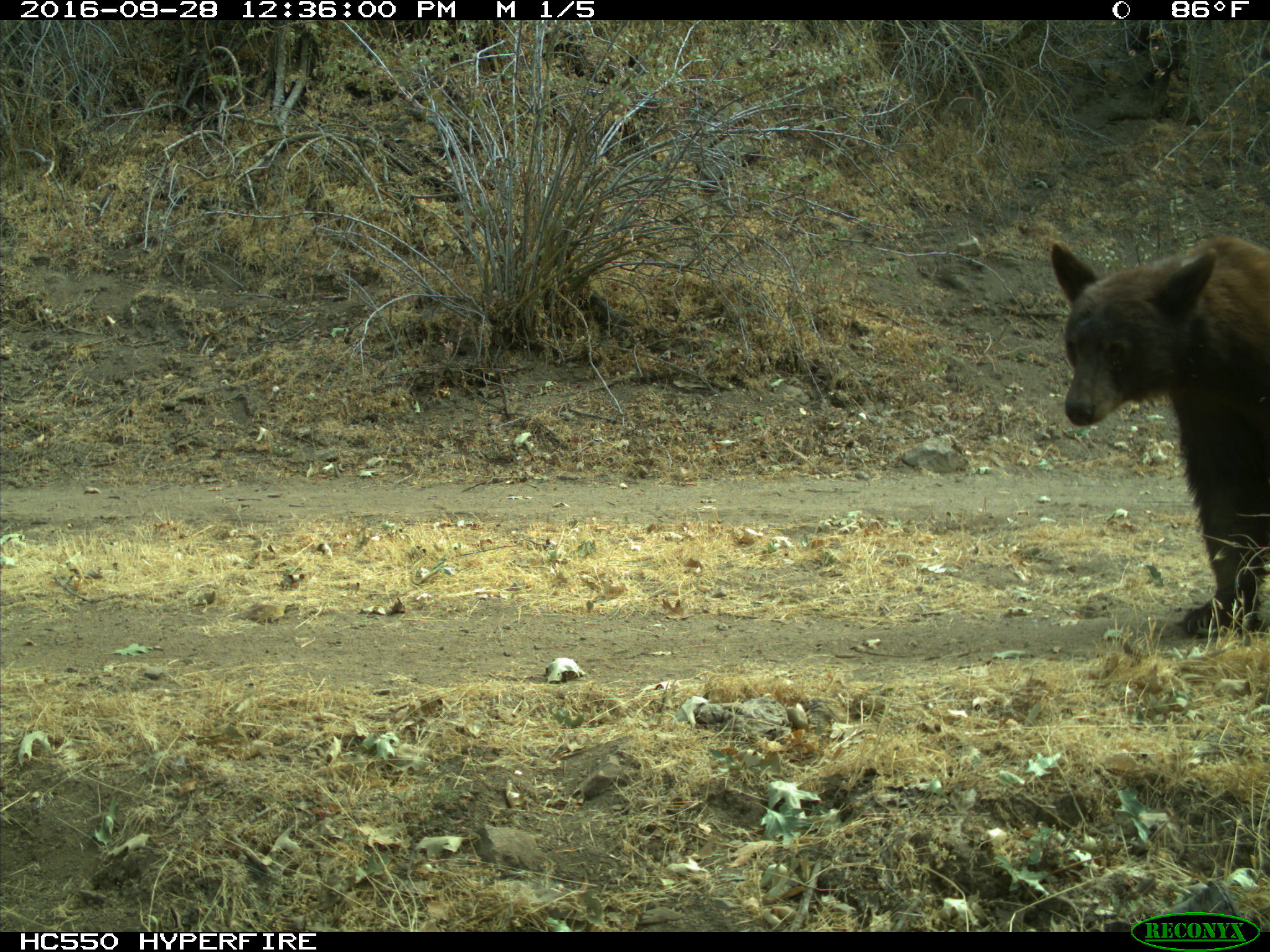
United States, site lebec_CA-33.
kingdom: Animalia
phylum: Chordata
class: Mammalia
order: Carnivora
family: Ursidae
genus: Ursus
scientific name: Ursus americanus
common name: american black bear